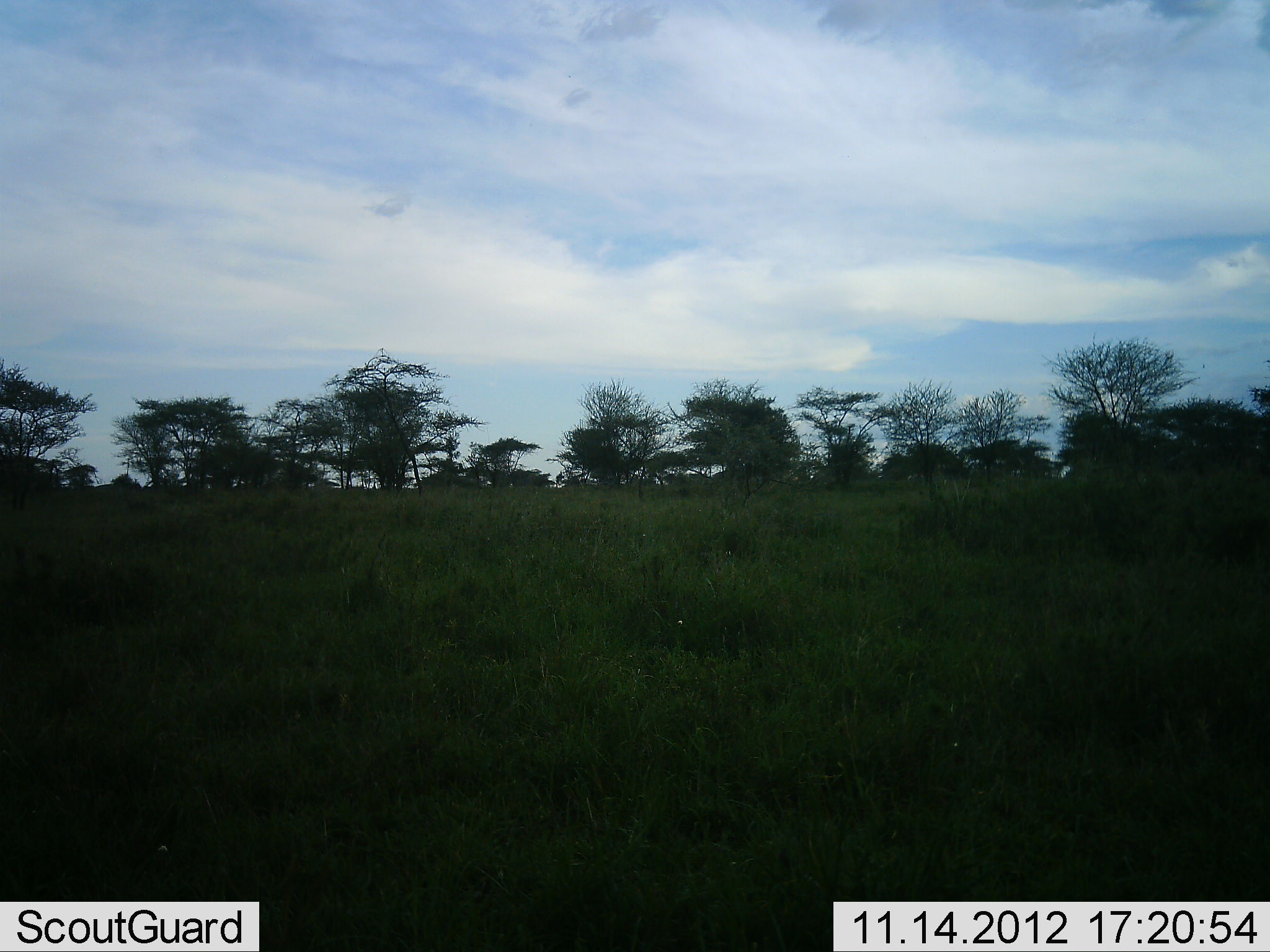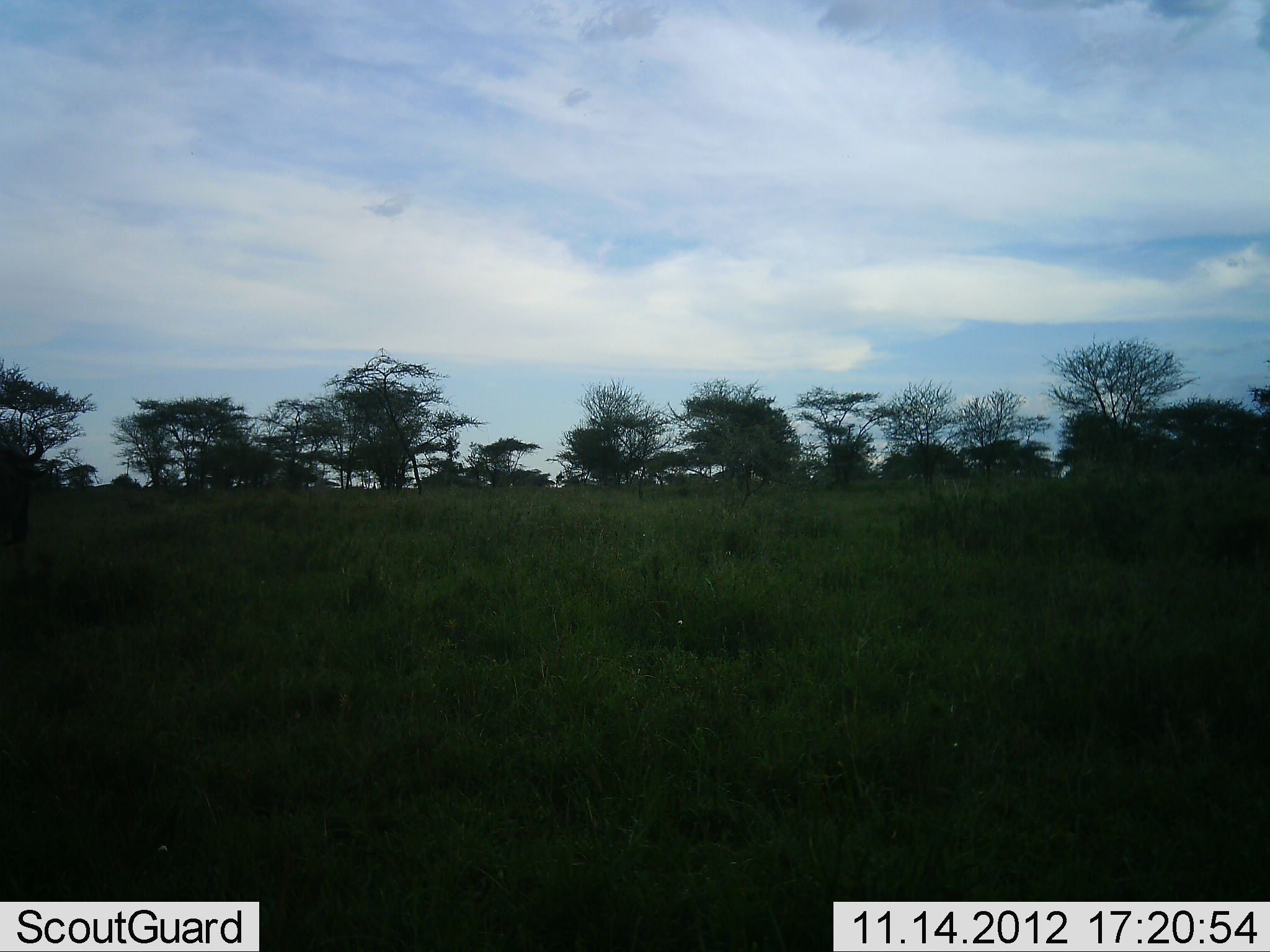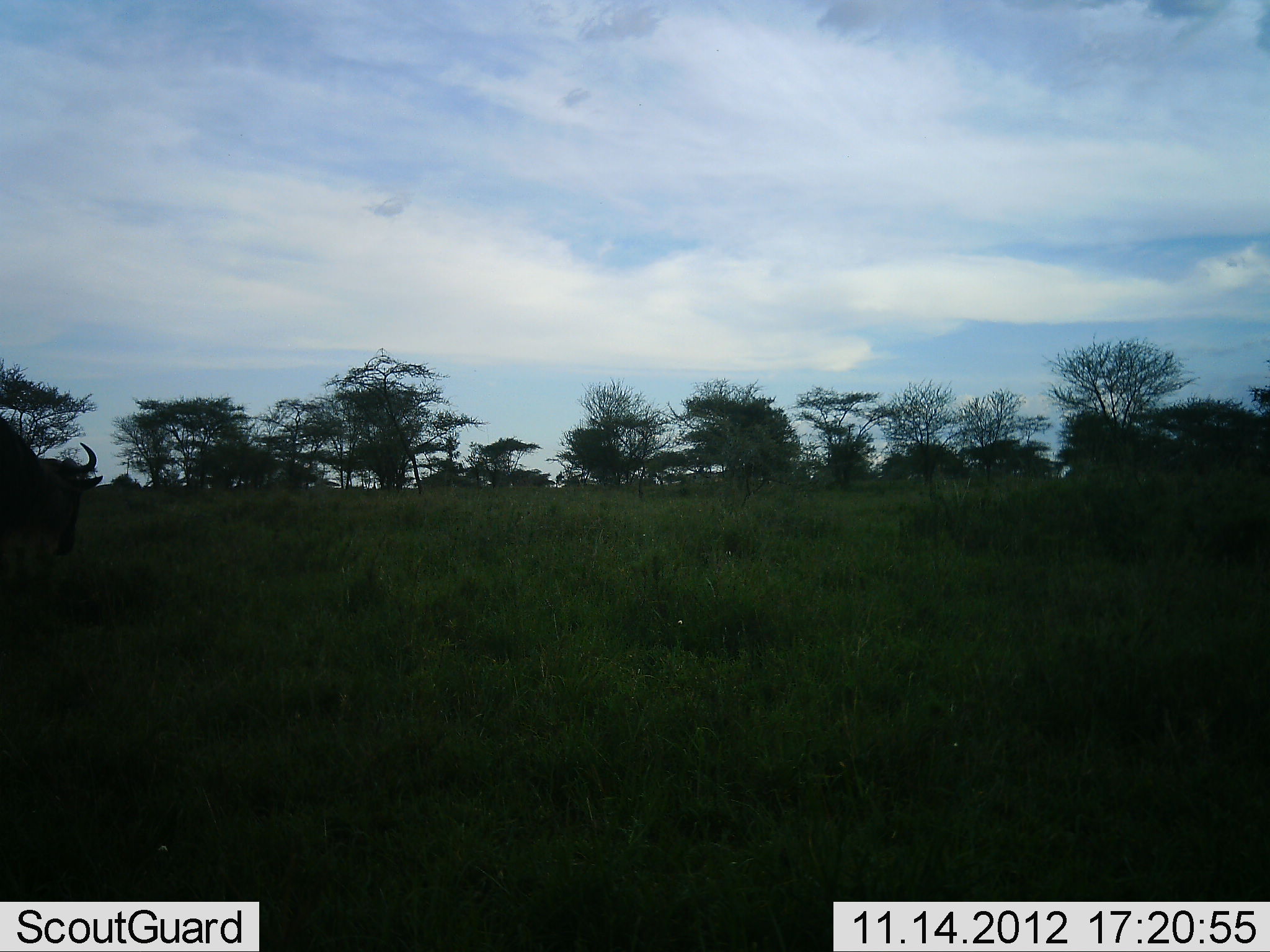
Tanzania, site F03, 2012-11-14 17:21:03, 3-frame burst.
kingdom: Animalia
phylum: Chordata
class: Mammalia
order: Artiodactyla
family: Bovidae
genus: Connochaetes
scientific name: Connochaetes taurinus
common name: blue wildebeest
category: wildebeest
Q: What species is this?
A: Wildebeest (blue wildebeest) (Connochaetes taurinus).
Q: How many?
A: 1.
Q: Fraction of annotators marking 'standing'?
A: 0%.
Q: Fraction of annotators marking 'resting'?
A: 0%.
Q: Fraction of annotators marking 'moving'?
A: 100%.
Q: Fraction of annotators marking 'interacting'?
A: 0%.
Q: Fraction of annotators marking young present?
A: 0%.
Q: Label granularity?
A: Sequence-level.